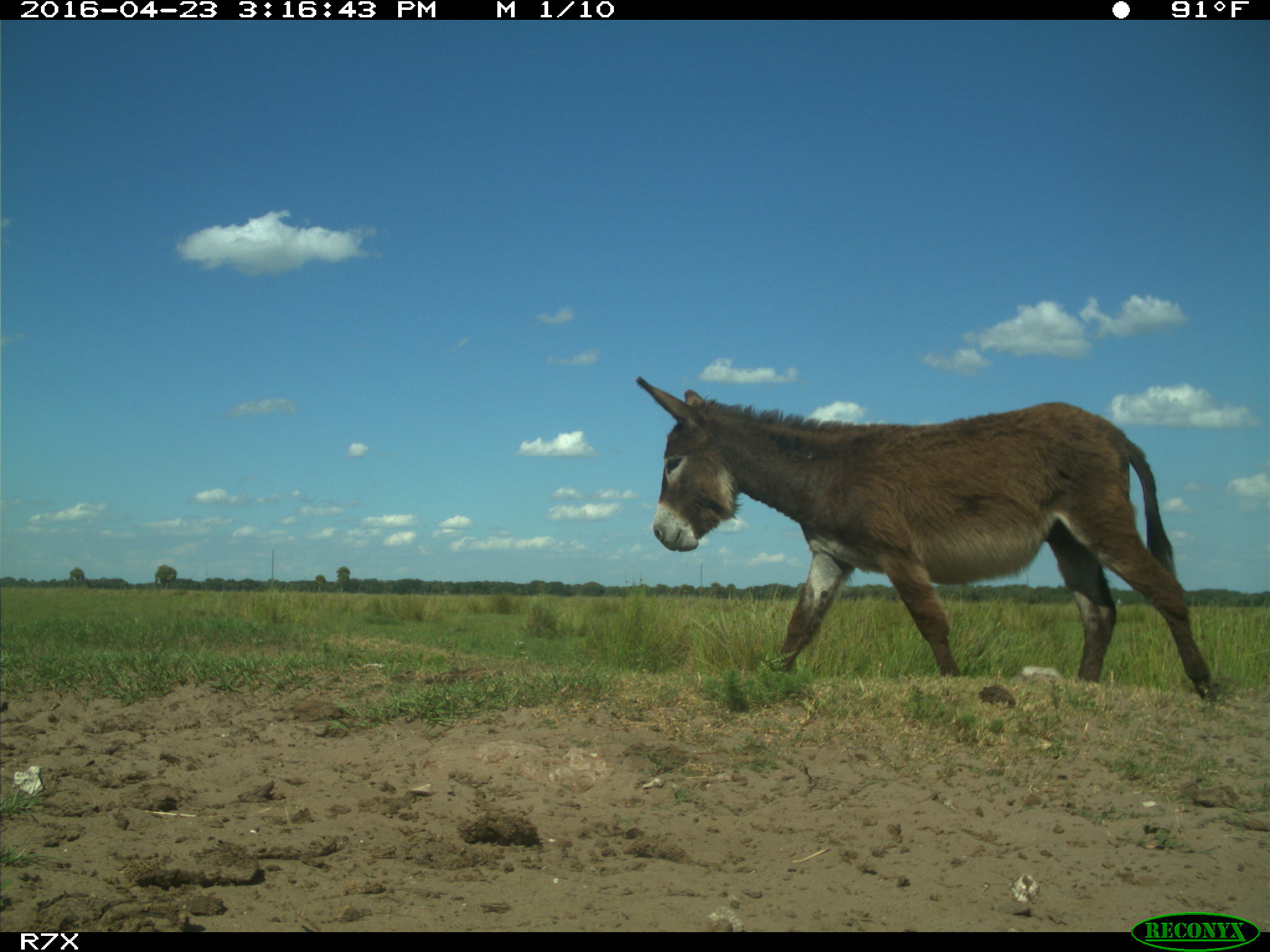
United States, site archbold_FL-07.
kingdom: Animalia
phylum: Chordata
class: Mammalia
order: Artiodactyla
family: Bovidae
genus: Bos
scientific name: Bos taurus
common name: domestic cow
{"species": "Bos taurus (domestic cow)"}